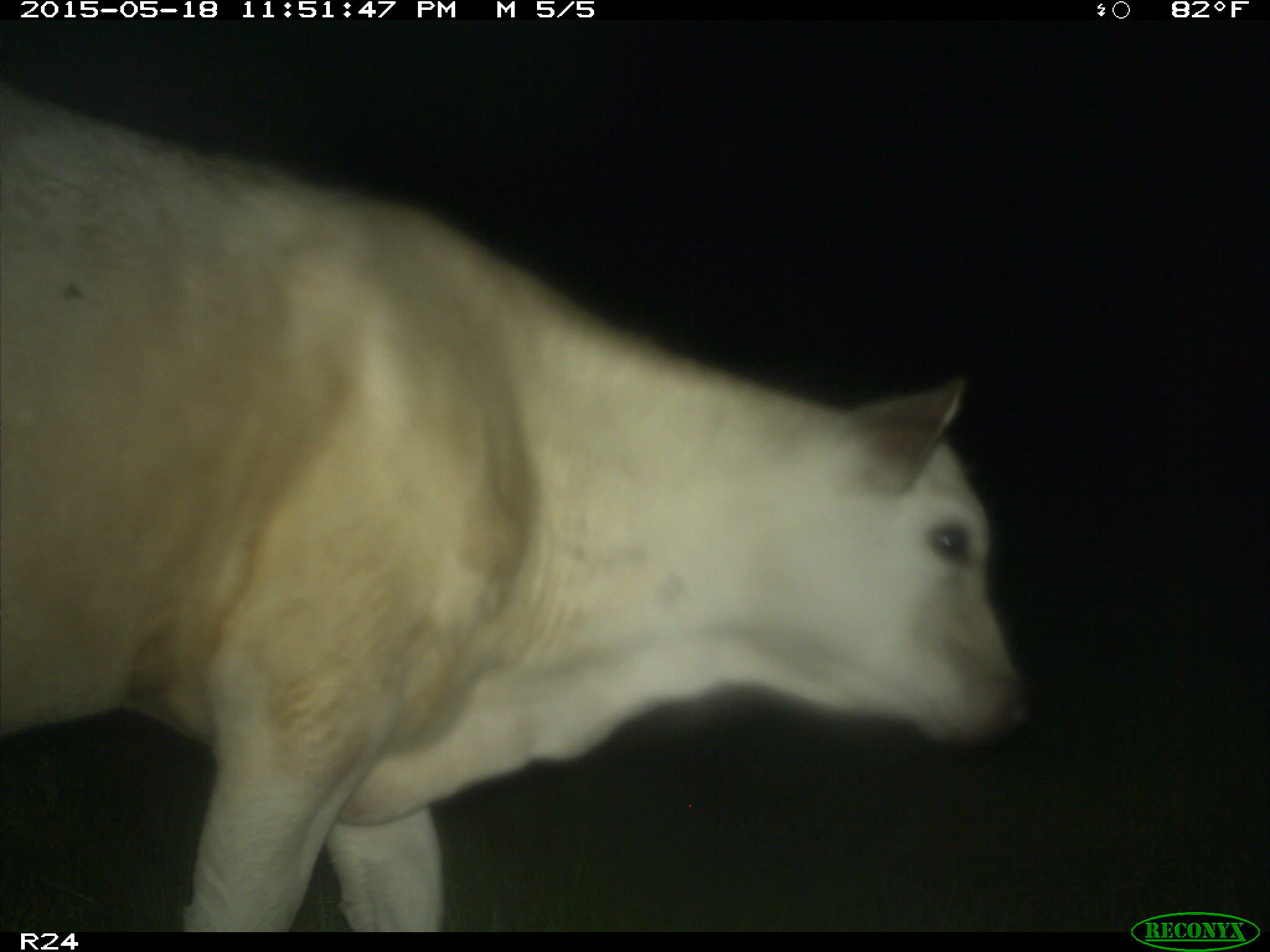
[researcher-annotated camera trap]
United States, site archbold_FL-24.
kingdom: Animalia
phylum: Chordata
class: Mammalia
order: Artiodactyla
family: Bovidae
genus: Bos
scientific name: Bos taurus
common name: domestic cow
Bos taurus (domestic cow).